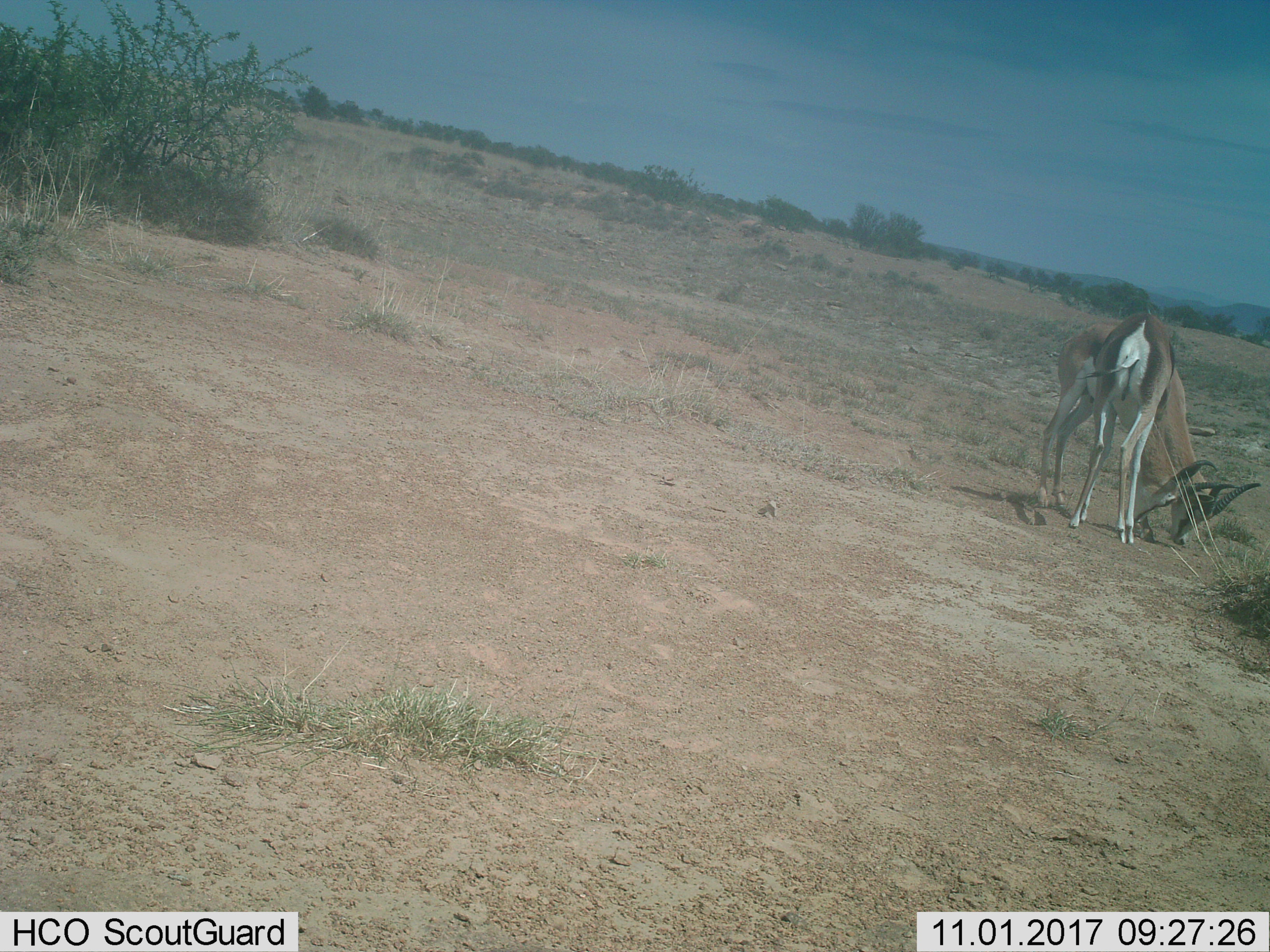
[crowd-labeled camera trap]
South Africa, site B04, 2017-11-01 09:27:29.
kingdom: Animalia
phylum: Chordata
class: Mammalia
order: Artiodactyla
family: Bovidae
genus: Antidorcas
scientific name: Antidorcas marsupialis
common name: springbok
Springbok (Antidorcas marsupialis), count 2. Behavior (volunteer vote fractions): standing 0%, resting 0%, moving 0%, interacting 20%. Young present (vote fraction): 0%. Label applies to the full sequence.